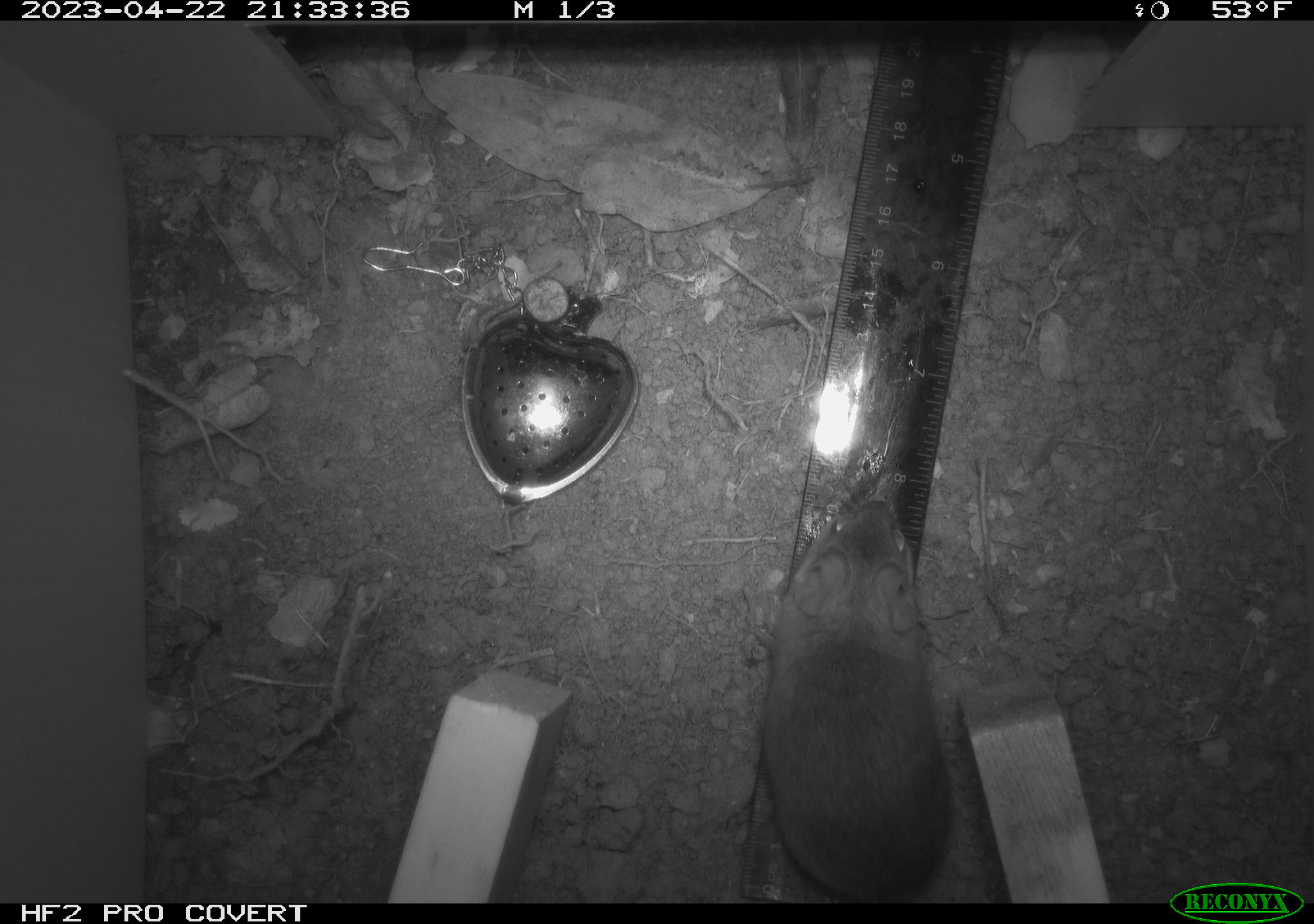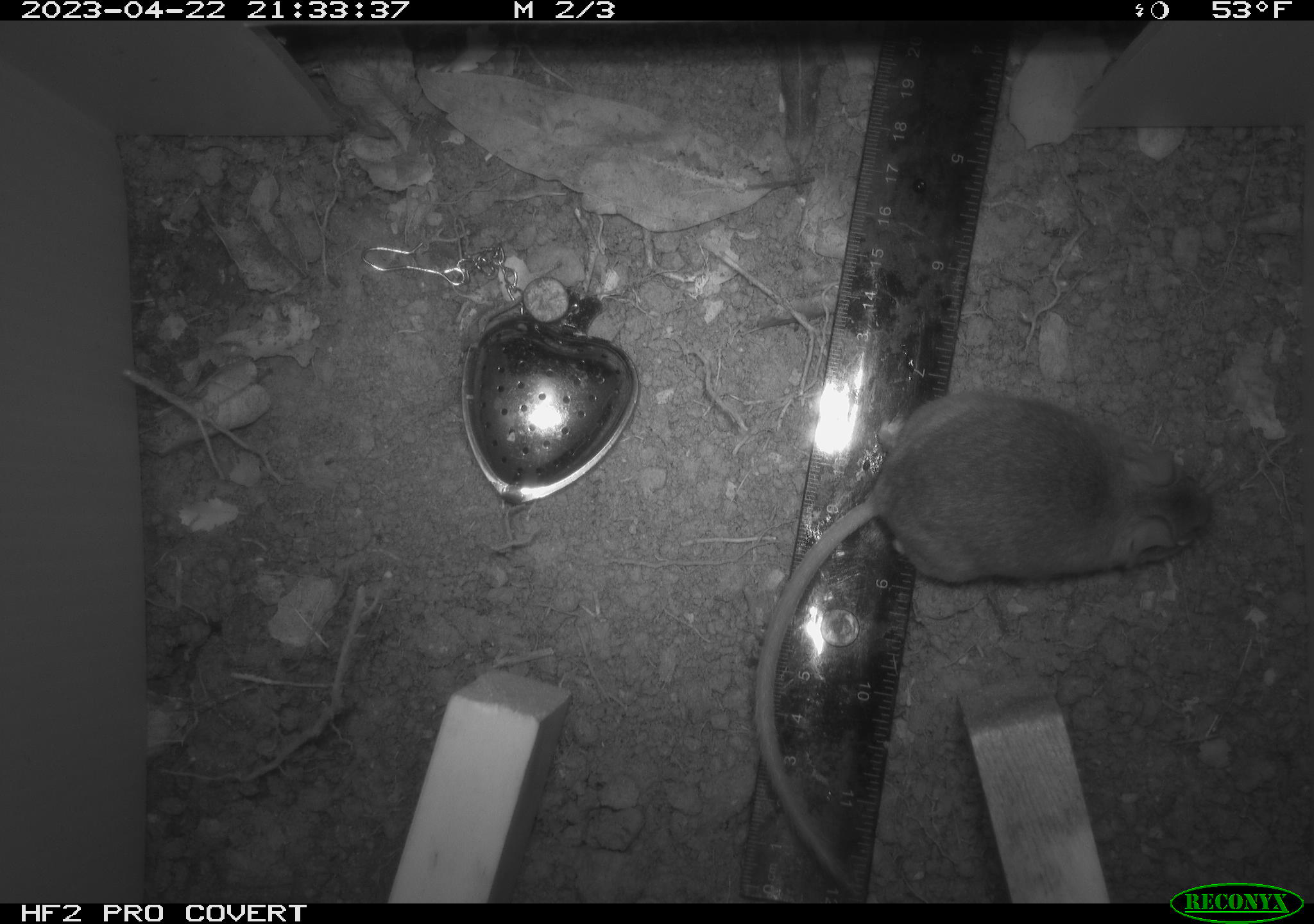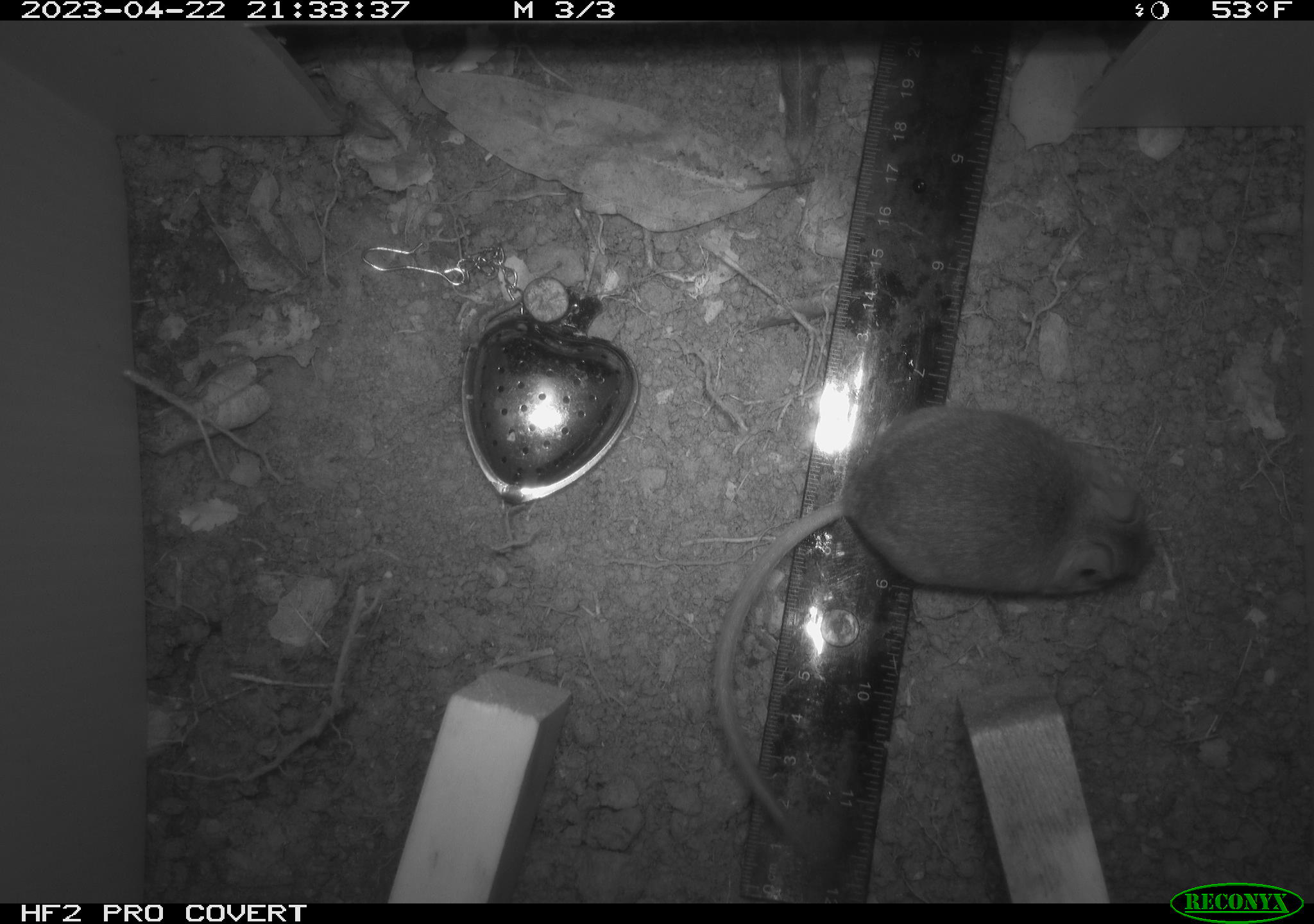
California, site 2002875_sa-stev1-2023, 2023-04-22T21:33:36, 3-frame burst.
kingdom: Animalia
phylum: Chordata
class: Mammalia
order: Rodentia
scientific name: Rodentia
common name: mouse species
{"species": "mouse species (Rodentia)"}